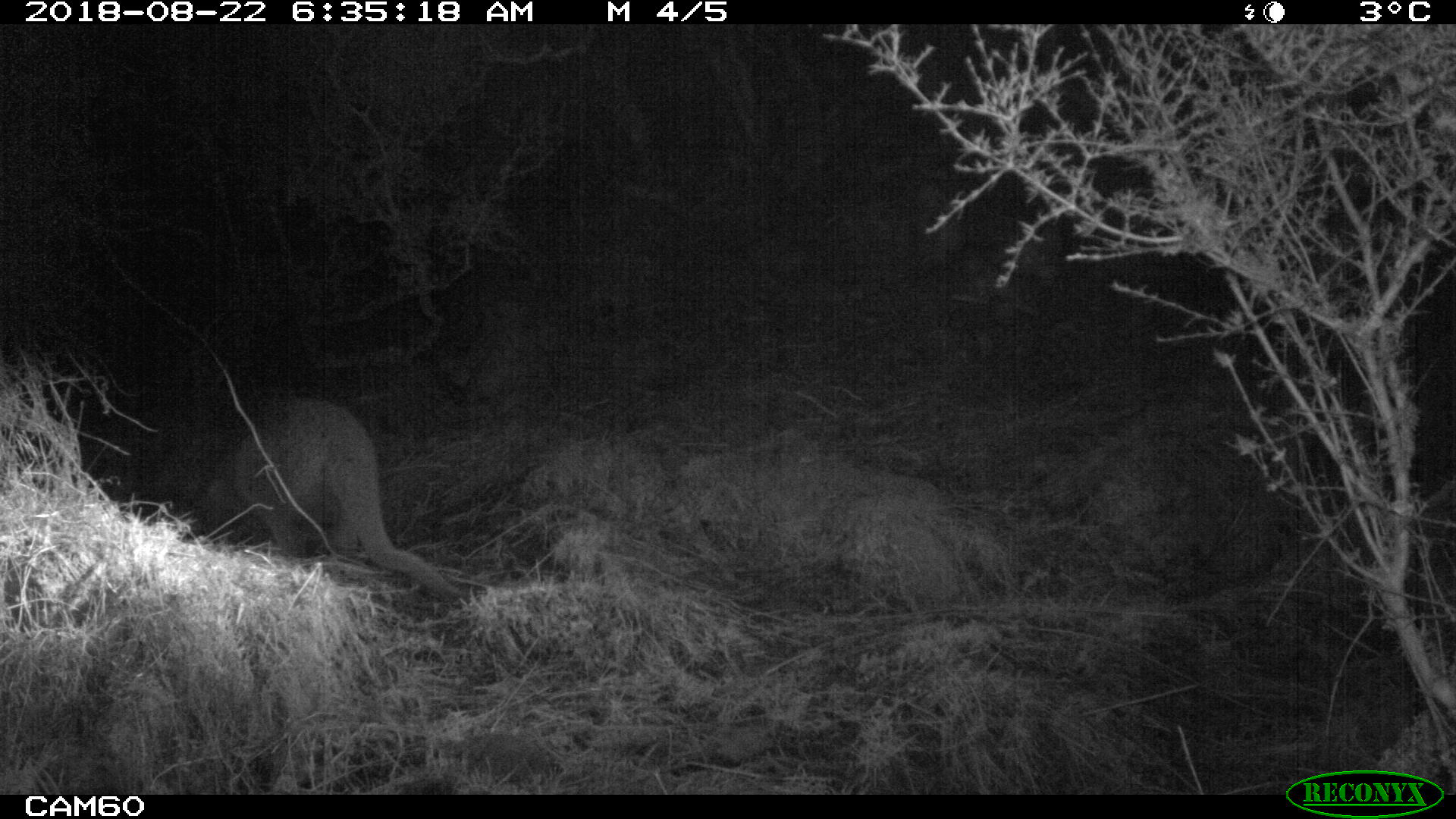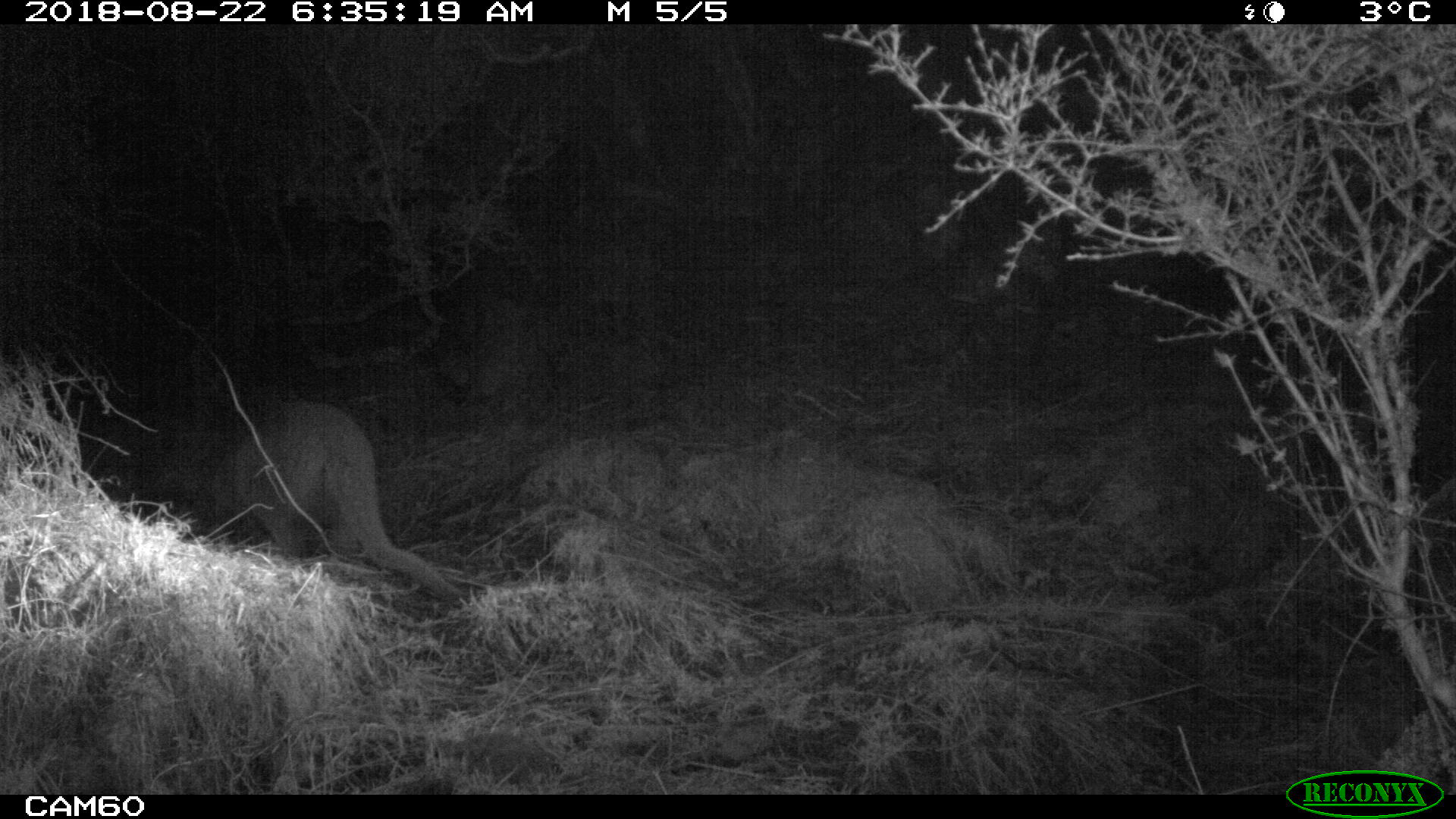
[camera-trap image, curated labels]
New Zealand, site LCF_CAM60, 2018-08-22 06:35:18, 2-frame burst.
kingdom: Animalia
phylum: Chordata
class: Mammalia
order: Diprotodontia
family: Macropodidae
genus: Notamacropus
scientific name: Notamacropus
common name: wallaby